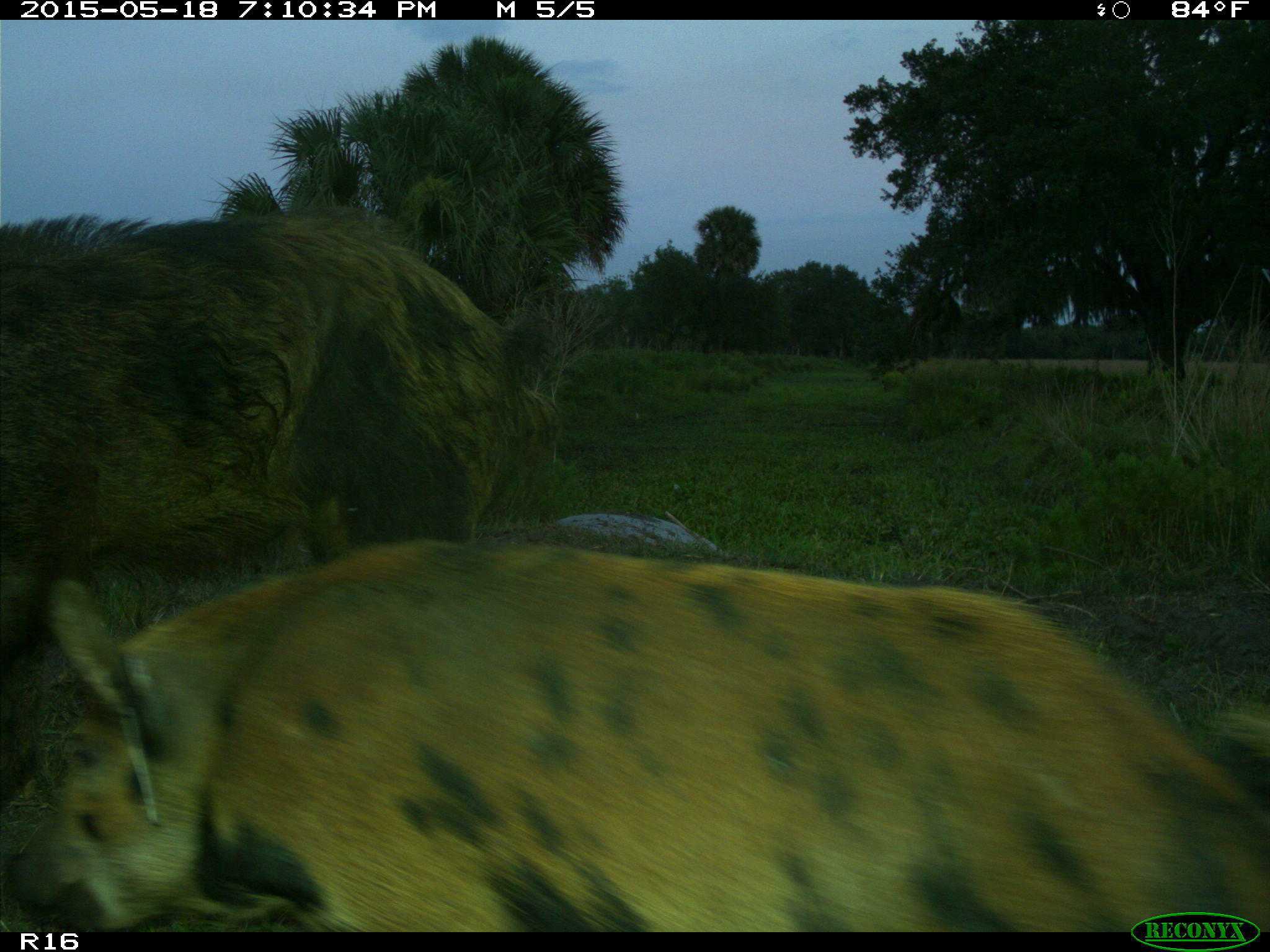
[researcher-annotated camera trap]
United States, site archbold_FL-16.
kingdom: Animalia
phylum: Chordata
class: Mammalia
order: Artiodactyla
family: Suidae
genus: Sus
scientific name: Sus scrofa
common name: wild boar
Sus scrofa (wild boar).